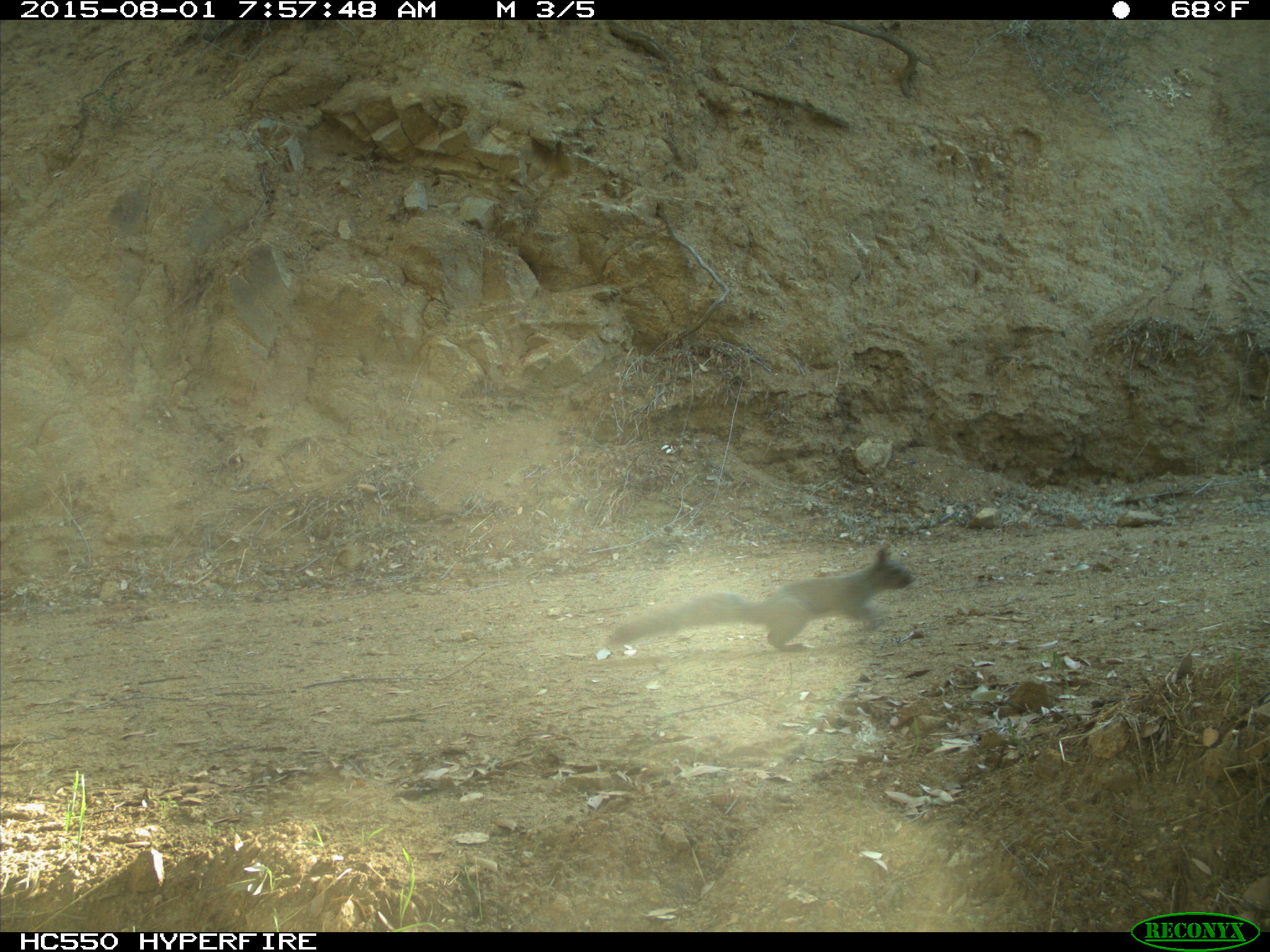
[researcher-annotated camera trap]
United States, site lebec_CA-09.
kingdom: Animalia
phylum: Chordata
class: Mammalia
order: Rodentia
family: Sciuridae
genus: Sciurus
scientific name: Sciurus carolinensis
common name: eastern gray squirrel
Sciurus carolinensis (eastern gray squirrel).